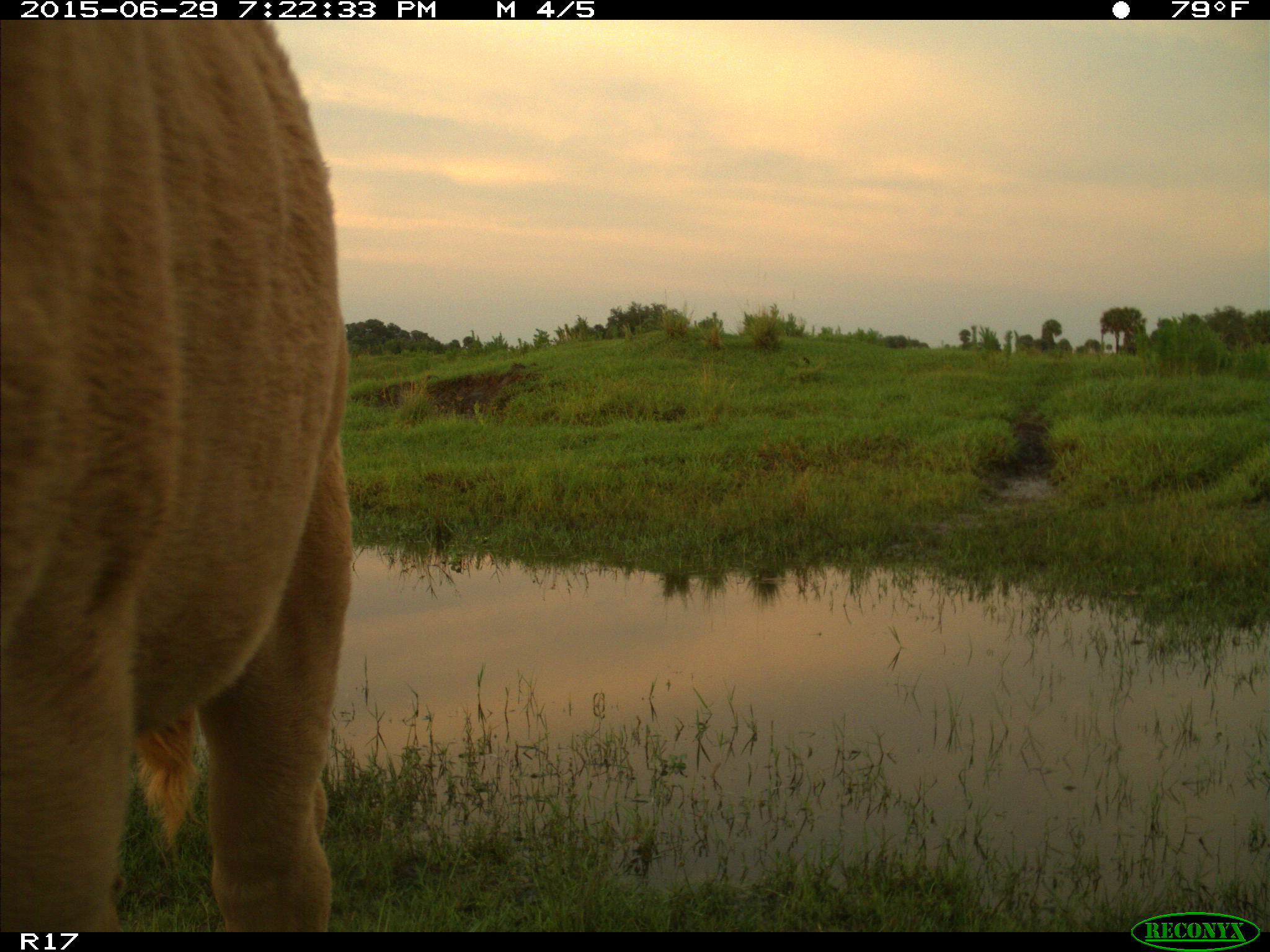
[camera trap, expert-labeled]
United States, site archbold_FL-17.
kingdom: Animalia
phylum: Chordata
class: Mammalia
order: Artiodactyla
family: Bovidae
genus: Bos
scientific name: Bos taurus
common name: domestic cow